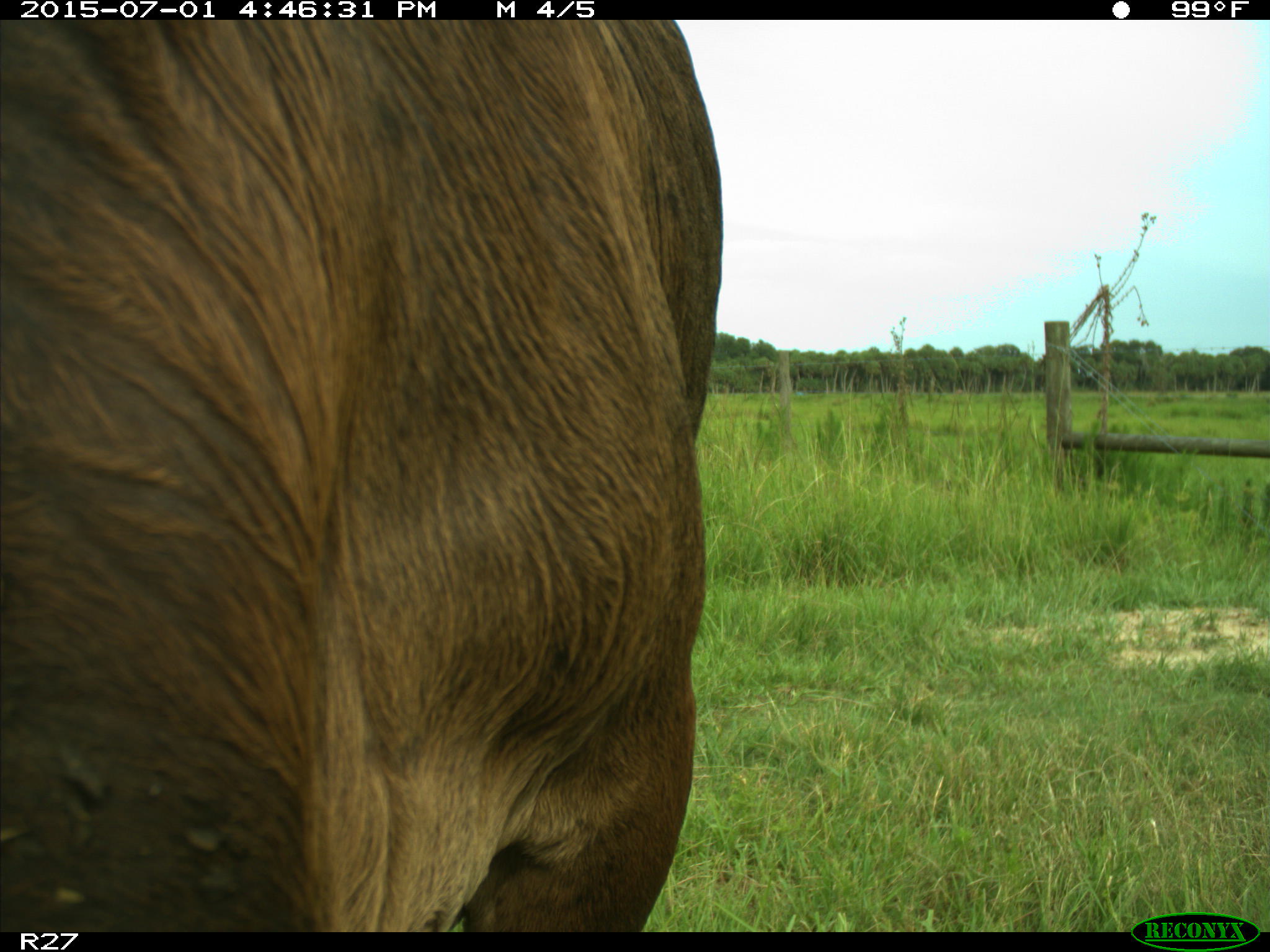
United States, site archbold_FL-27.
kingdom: Animalia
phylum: Chordata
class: Mammalia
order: Artiodactyla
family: Bovidae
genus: Bos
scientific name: Bos taurus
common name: domestic cow